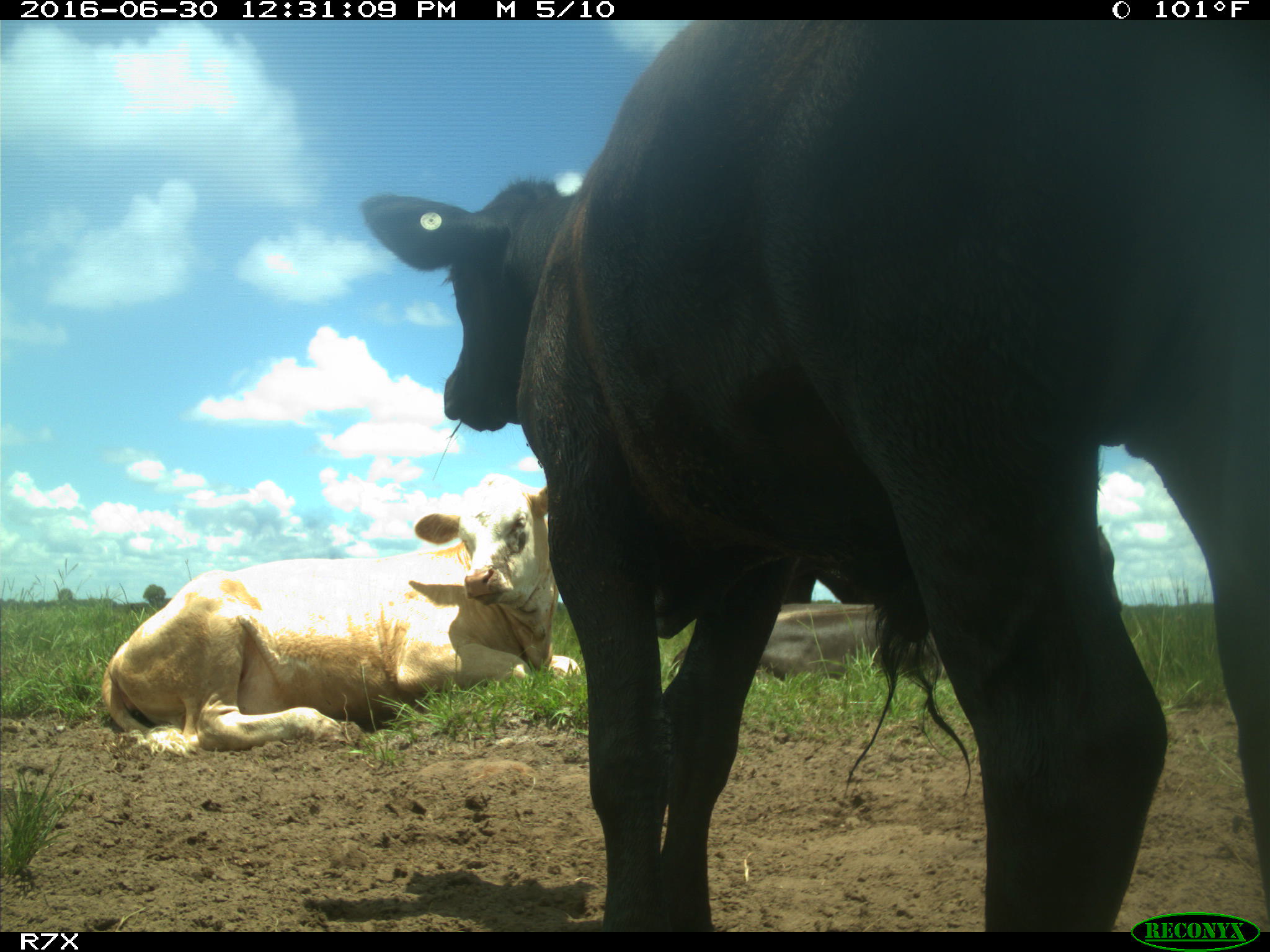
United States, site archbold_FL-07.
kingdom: Animalia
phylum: Chordata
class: Mammalia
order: Artiodactyla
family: Bovidae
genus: Bos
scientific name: Bos taurus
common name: domestic cow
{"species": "Bos taurus (domestic cow)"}